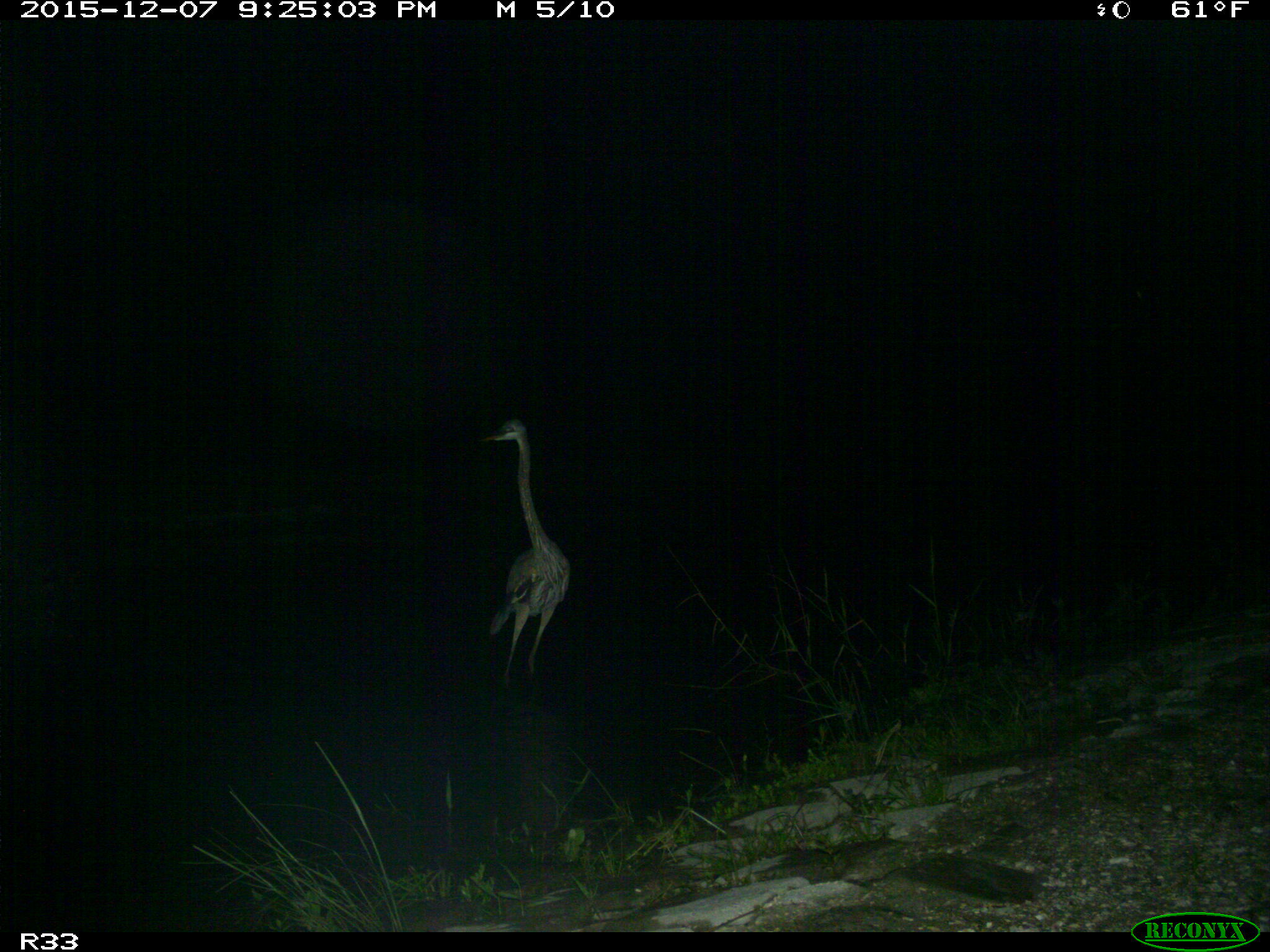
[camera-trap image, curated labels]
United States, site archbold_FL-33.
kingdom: Animalia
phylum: Chordata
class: Aves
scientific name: Aves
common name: birds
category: unidentified bird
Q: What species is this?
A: Unidentified bird (birds) (Aves).